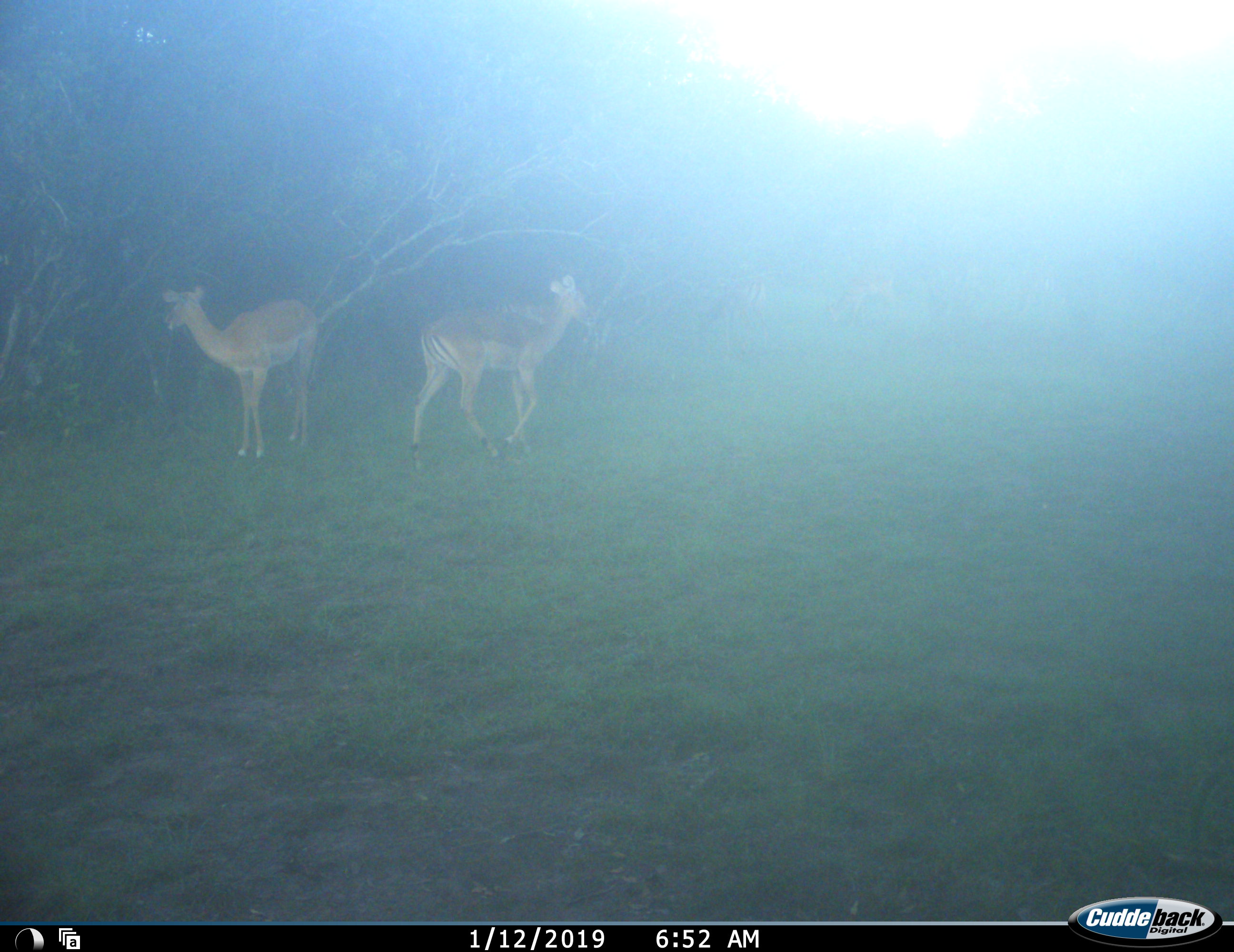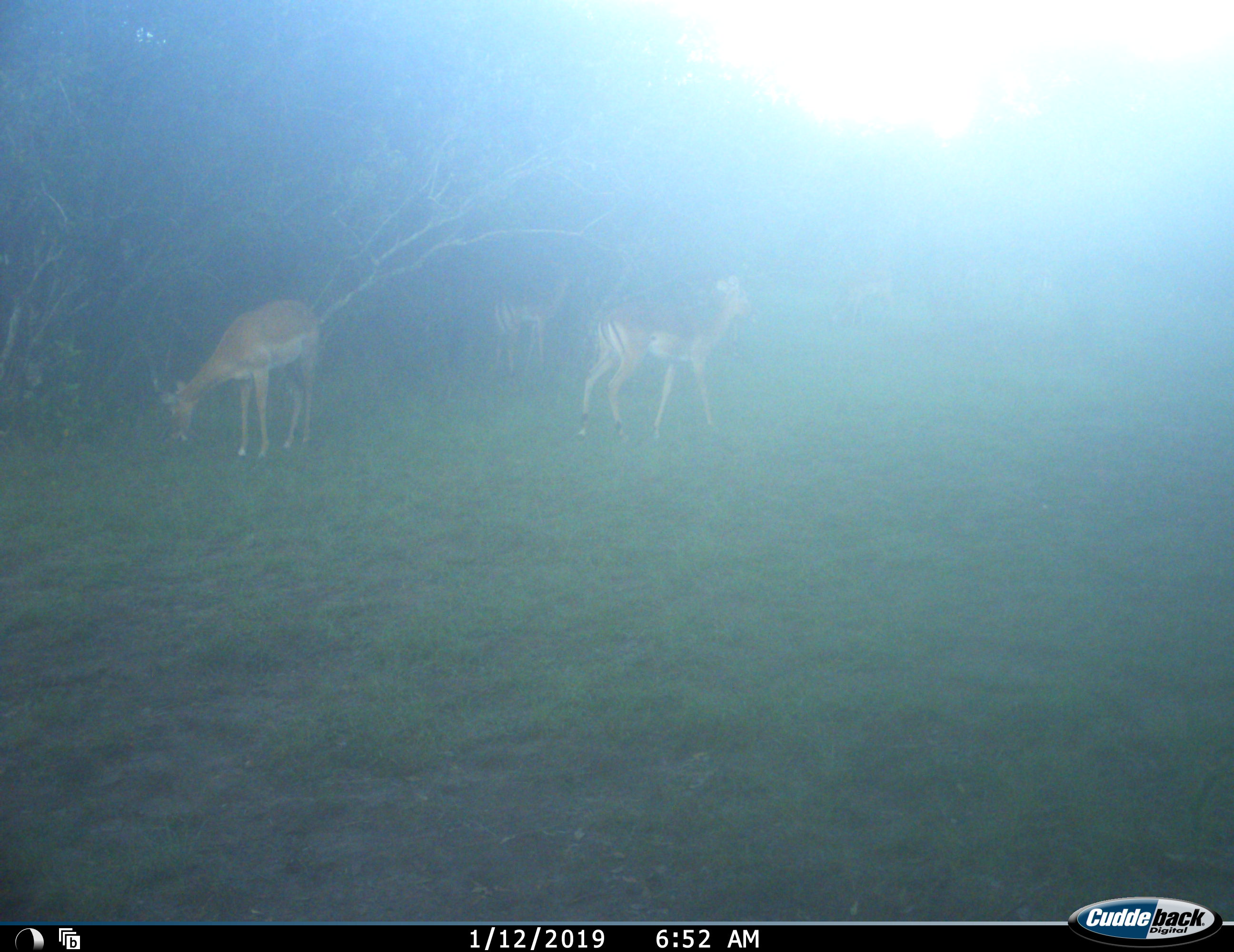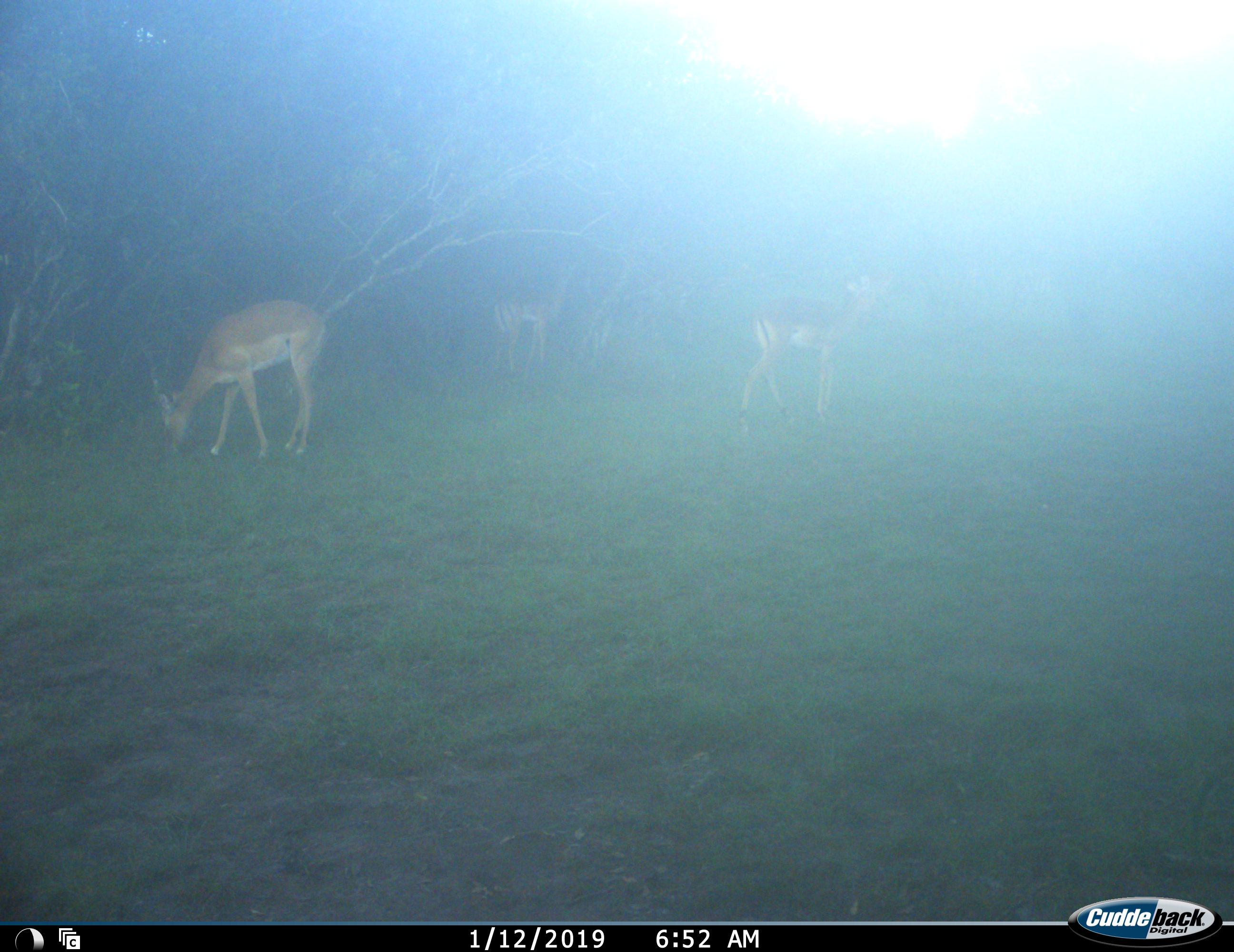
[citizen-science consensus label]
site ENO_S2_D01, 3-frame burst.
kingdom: Animalia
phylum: Chordata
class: Mammalia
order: Artiodactyla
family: Bovidae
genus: Aepyceros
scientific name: Aepyceros melampus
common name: impala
Impala (Aepyceros melampus), count 2. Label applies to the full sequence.